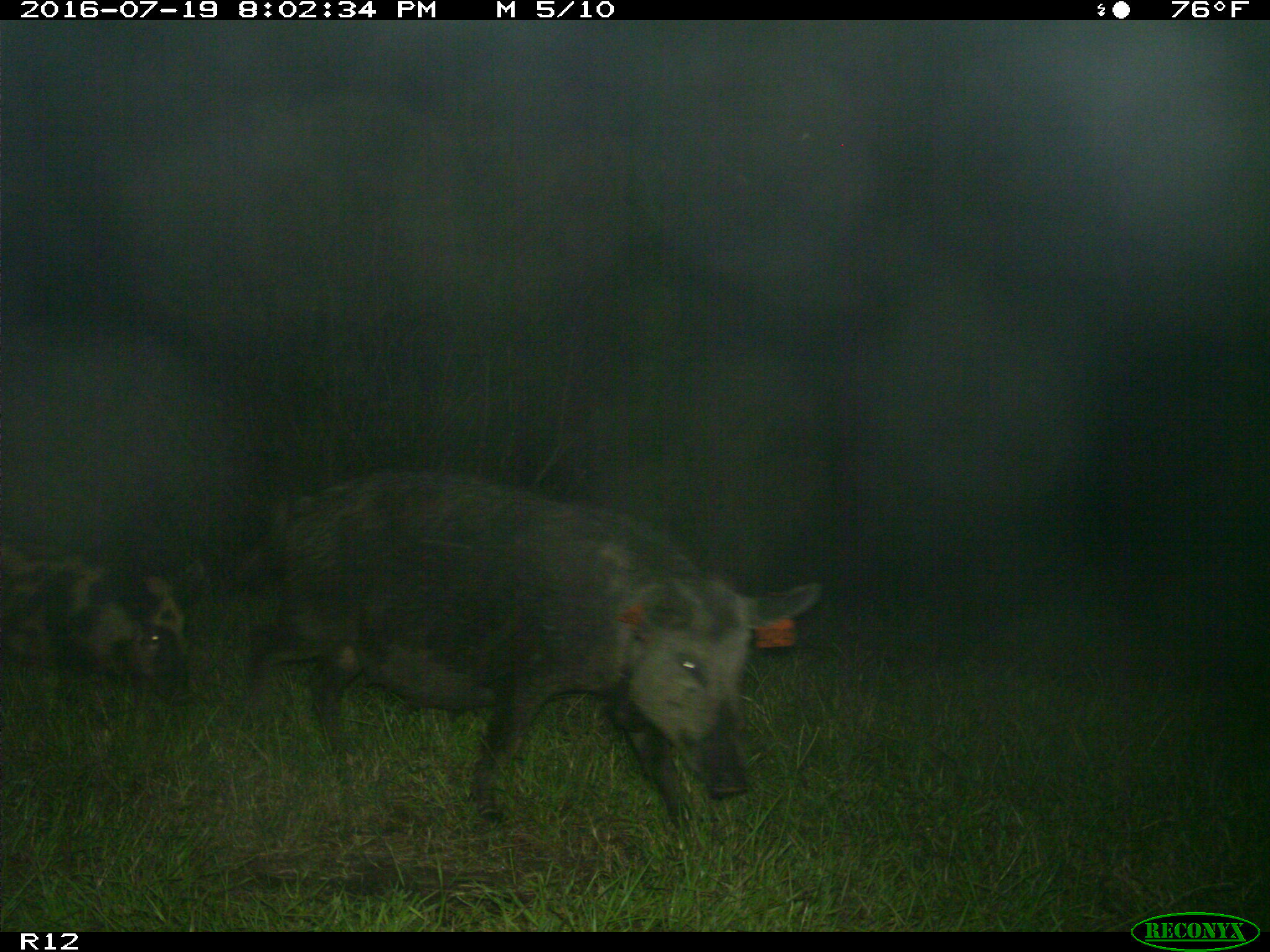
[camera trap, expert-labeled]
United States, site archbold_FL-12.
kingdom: Animalia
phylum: Chordata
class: Mammalia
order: Artiodactyla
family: Suidae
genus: Sus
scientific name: Sus scrofa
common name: wild boar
Sus scrofa (wild boar).